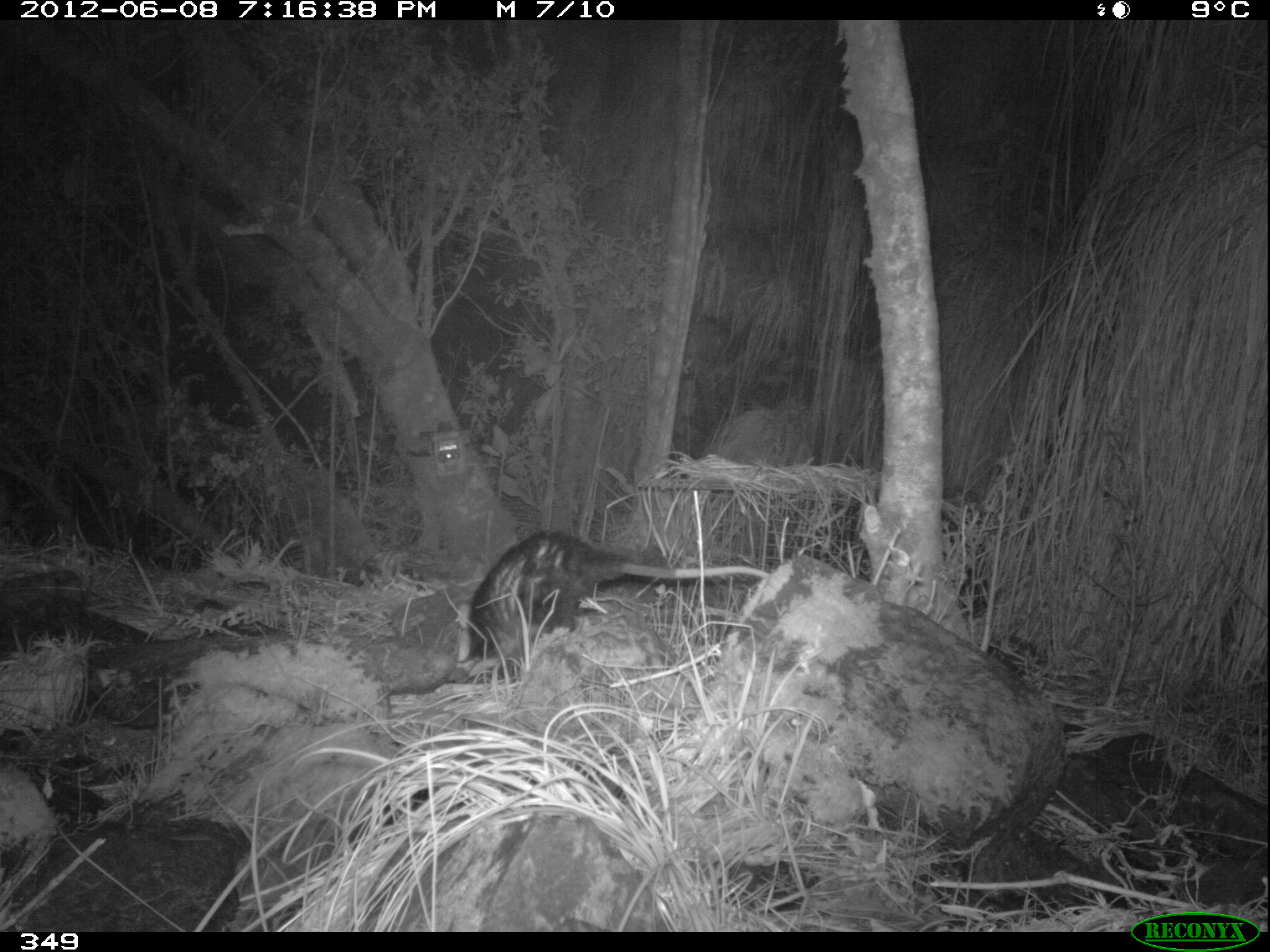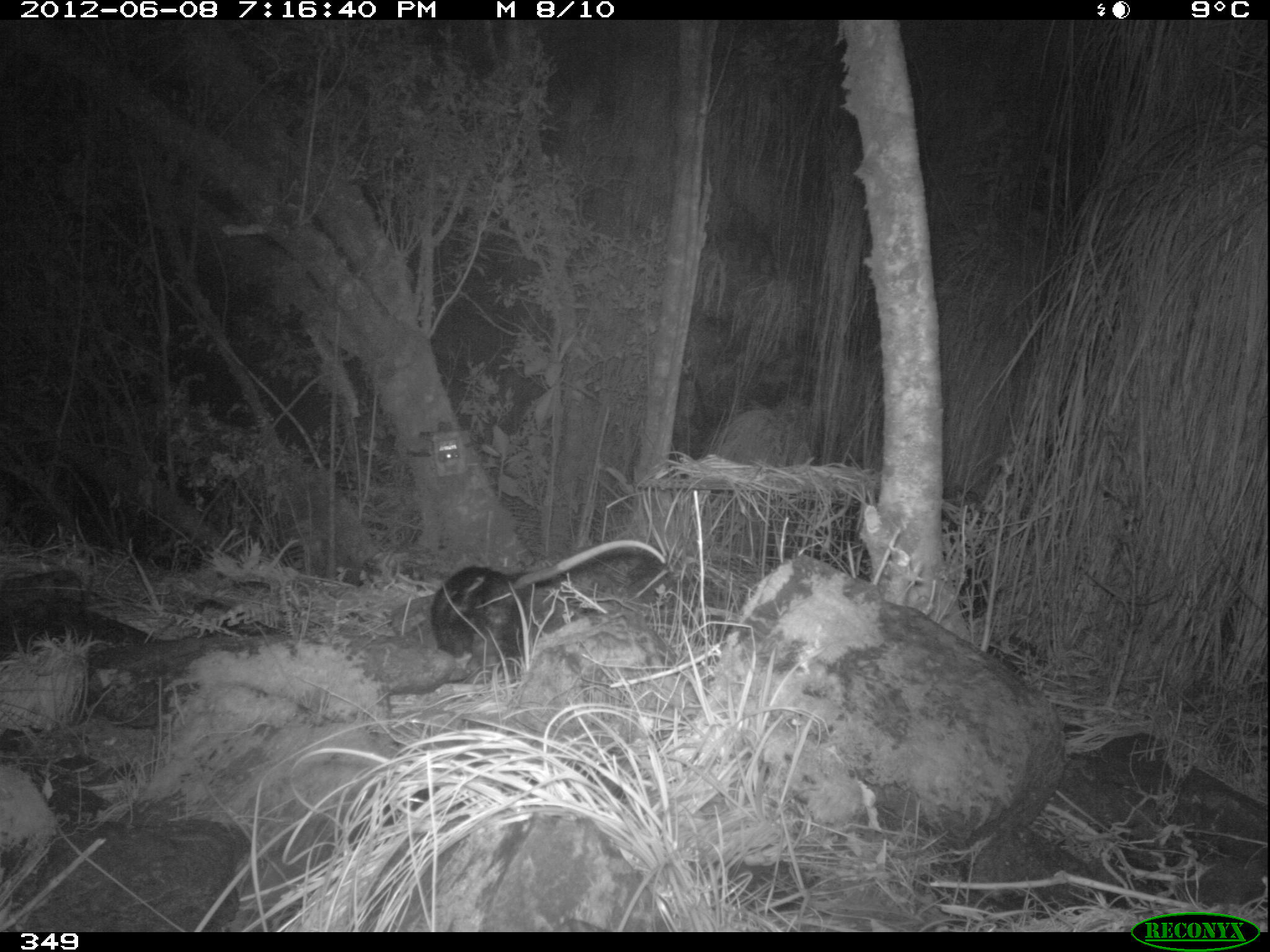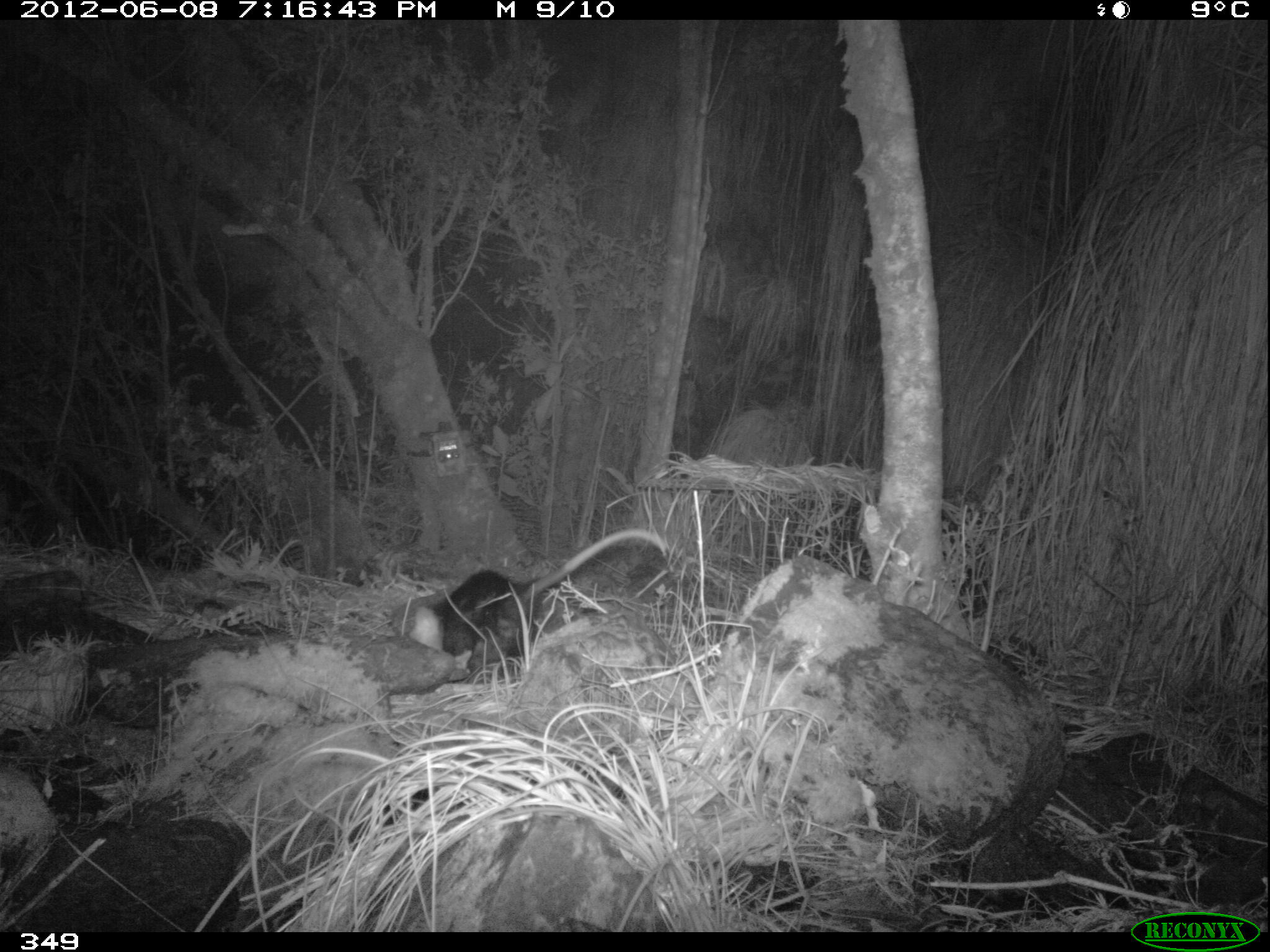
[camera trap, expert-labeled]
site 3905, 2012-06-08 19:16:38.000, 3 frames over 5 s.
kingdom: Animalia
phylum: Chordata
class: Mammalia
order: Didelphimorphia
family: Didelphidae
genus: Didelphis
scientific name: Didelphis pernigra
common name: andean white-eared opossum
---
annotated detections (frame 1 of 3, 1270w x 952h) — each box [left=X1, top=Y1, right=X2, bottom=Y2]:
didelphis pernigra: [left=457, top=530, right=767, bottom=661]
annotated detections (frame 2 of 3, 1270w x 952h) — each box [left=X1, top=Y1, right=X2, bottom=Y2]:
didelphis pernigra: [left=429, top=539, right=665, bottom=662]